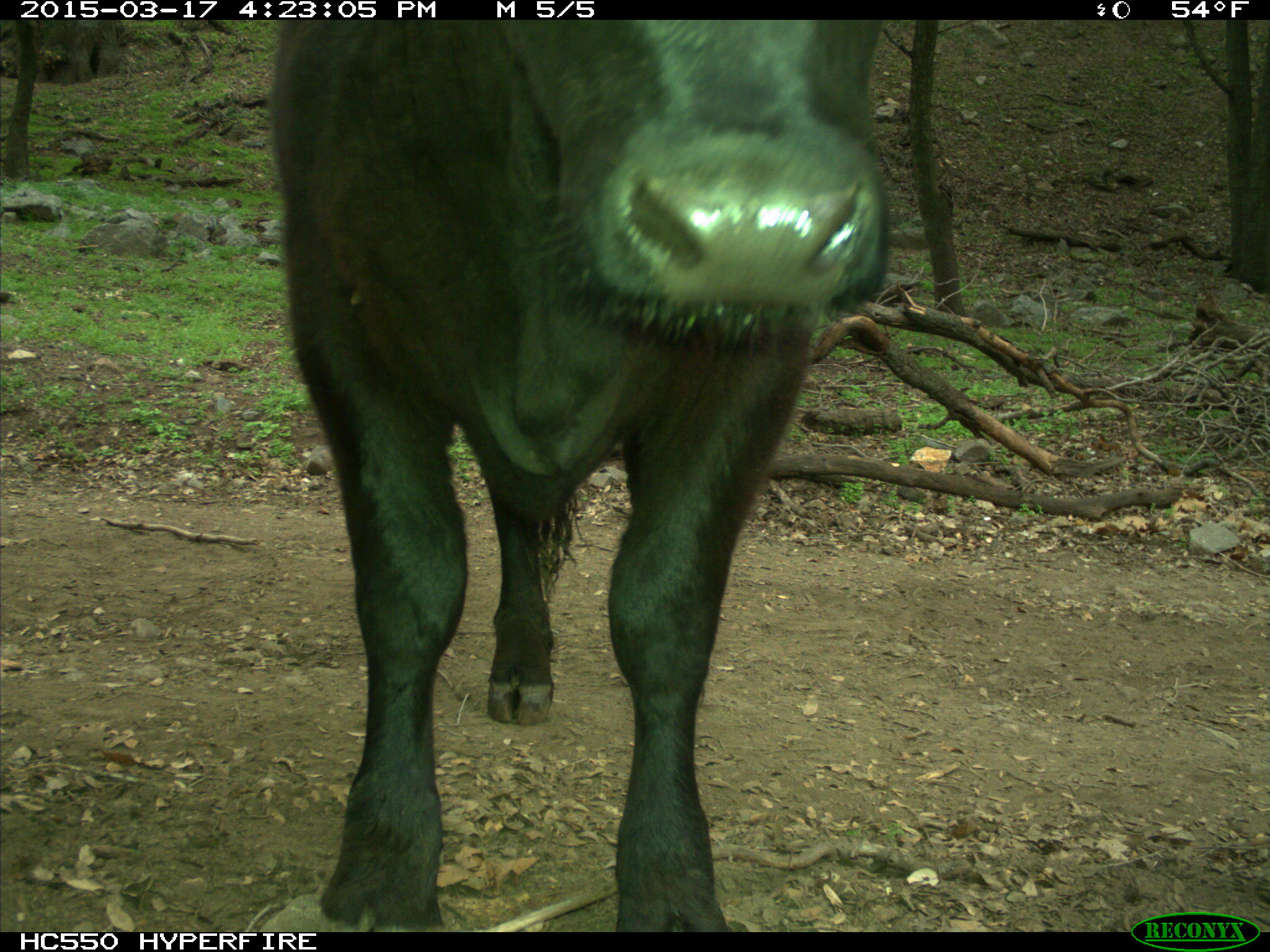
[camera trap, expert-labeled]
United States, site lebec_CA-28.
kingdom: Animalia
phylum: Chordata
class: Mammalia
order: Artiodactyla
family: Bovidae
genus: Bos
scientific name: Bos taurus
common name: domestic cow